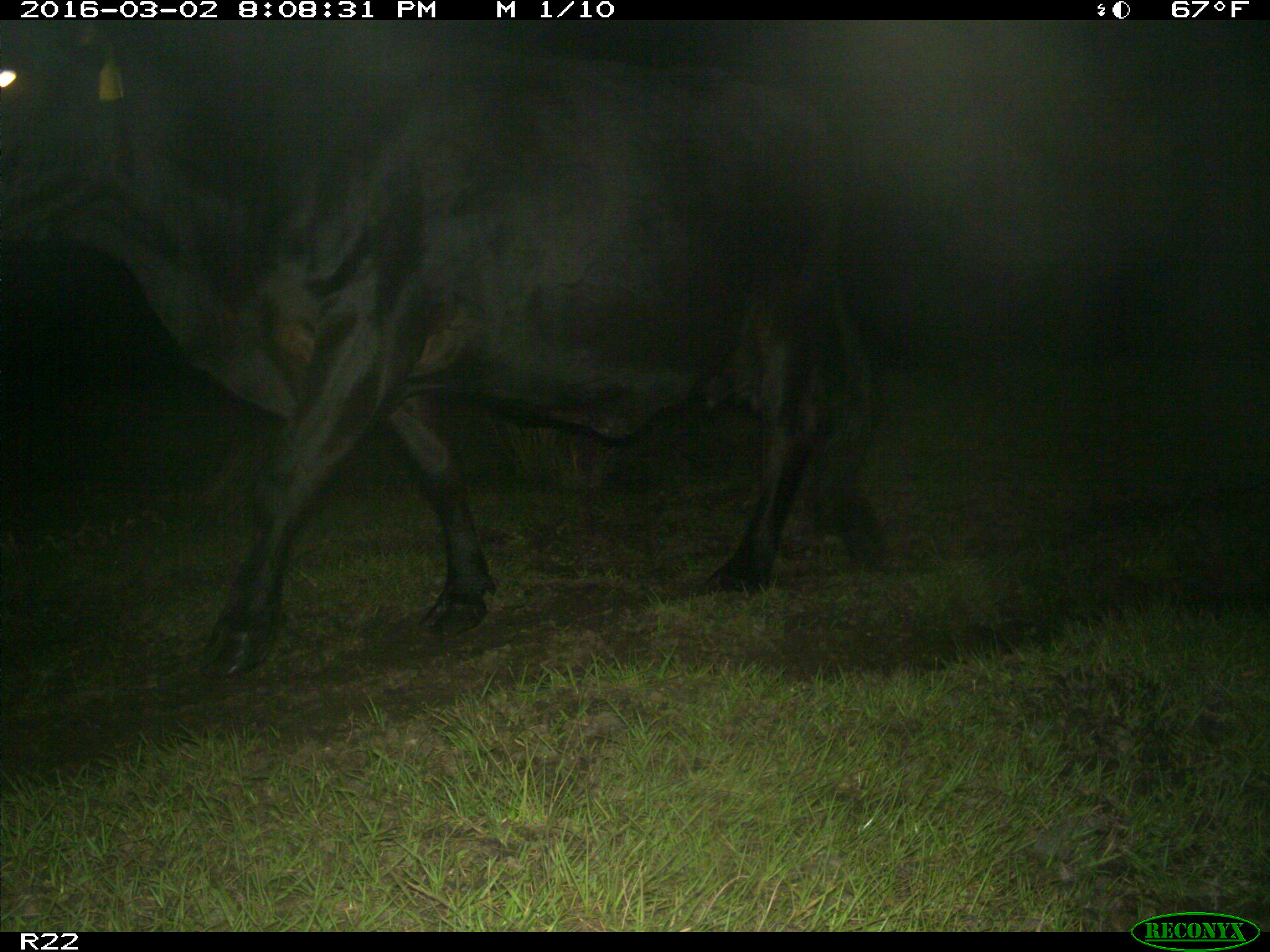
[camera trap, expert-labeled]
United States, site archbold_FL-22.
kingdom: Animalia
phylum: Chordata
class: Mammalia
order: Artiodactyla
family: Bovidae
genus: Bos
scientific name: Bos taurus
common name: domestic cow